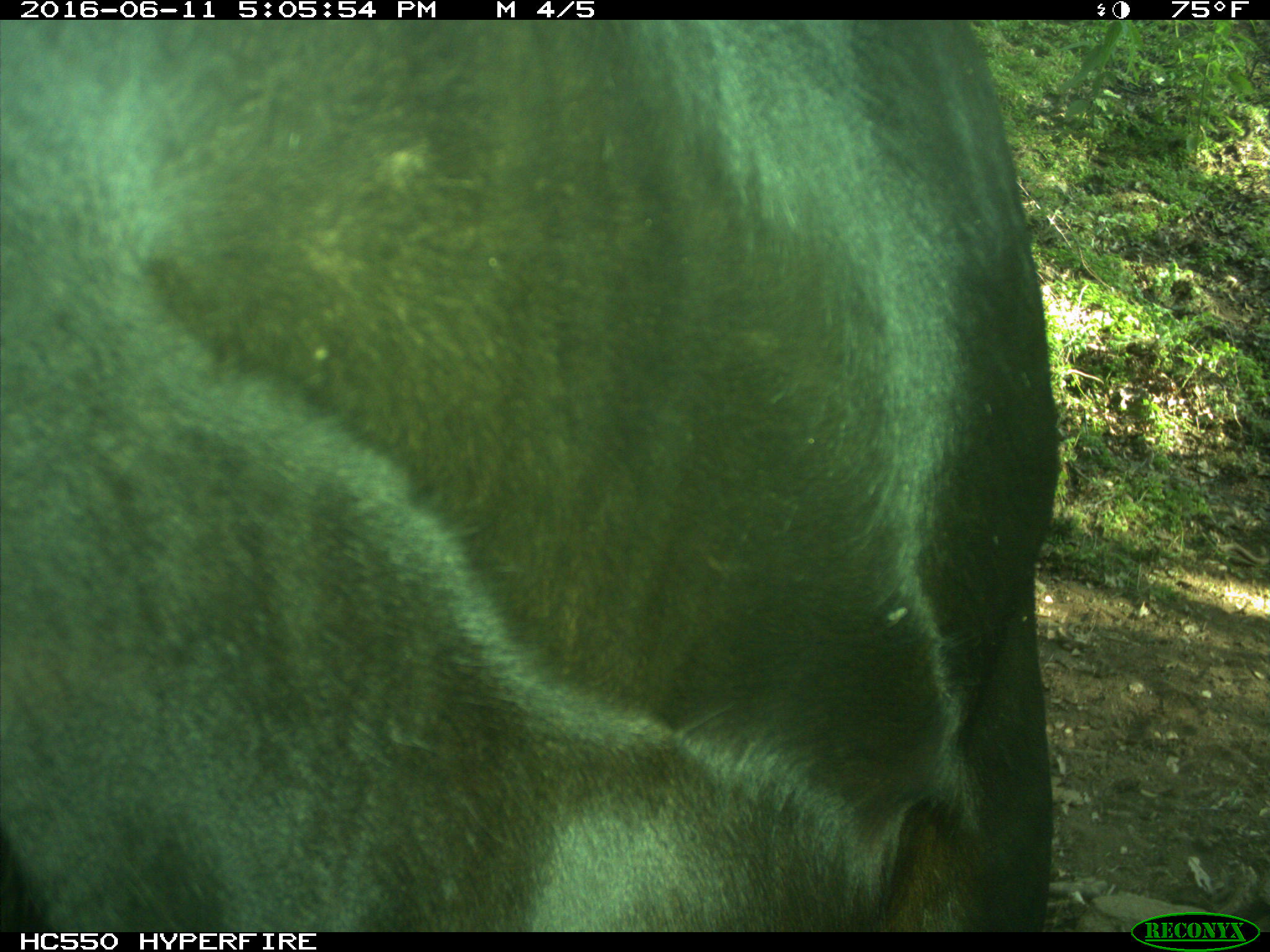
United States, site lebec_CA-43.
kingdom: Animalia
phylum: Chordata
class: Mammalia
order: Artiodactyla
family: Bovidae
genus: Bos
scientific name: Bos taurus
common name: domestic cow